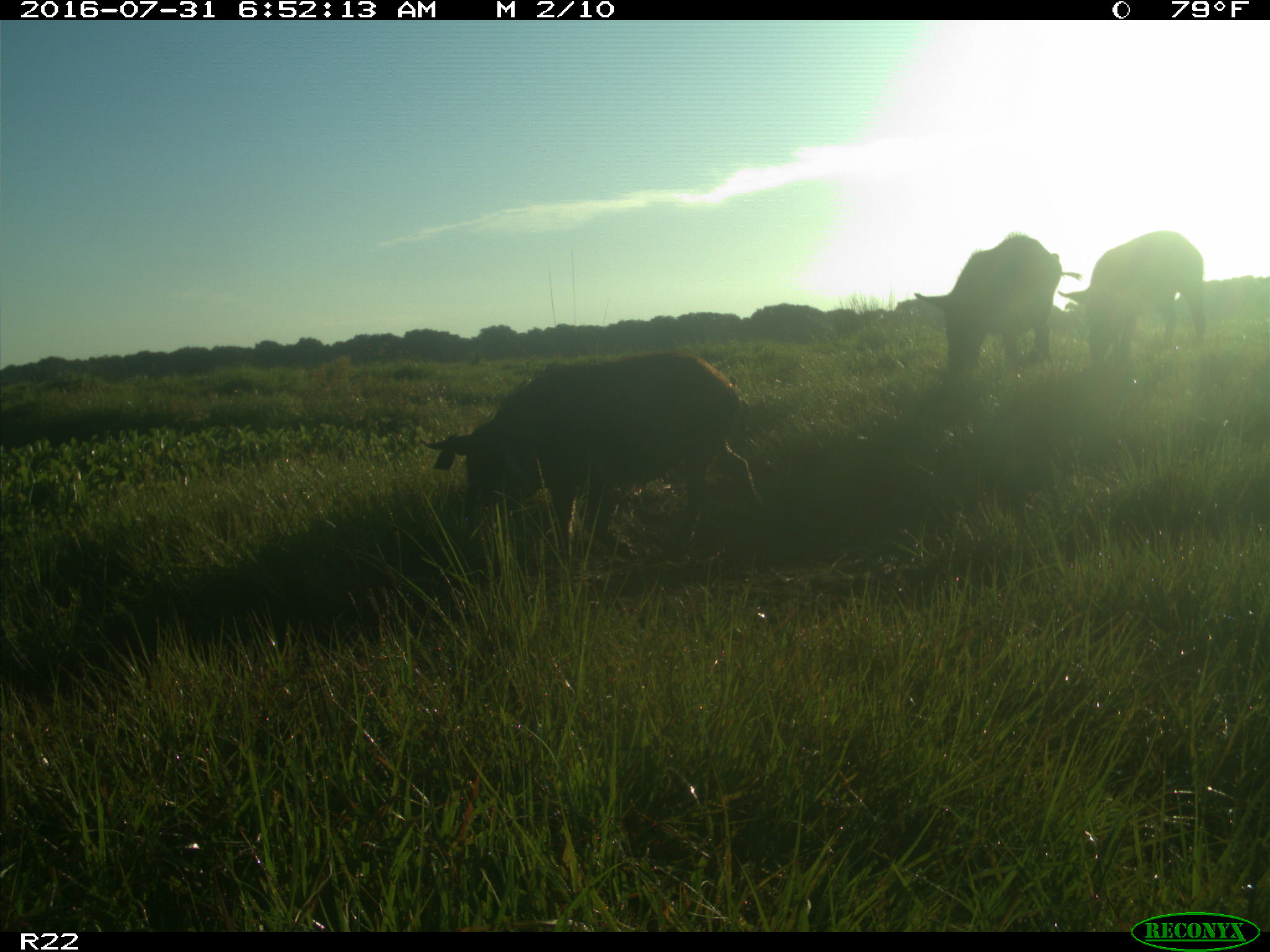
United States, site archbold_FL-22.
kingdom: Animalia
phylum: Chordata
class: Mammalia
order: Artiodactyla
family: Suidae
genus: Sus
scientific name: Sus scrofa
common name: wild boar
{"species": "Sus scrofa (wild boar)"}